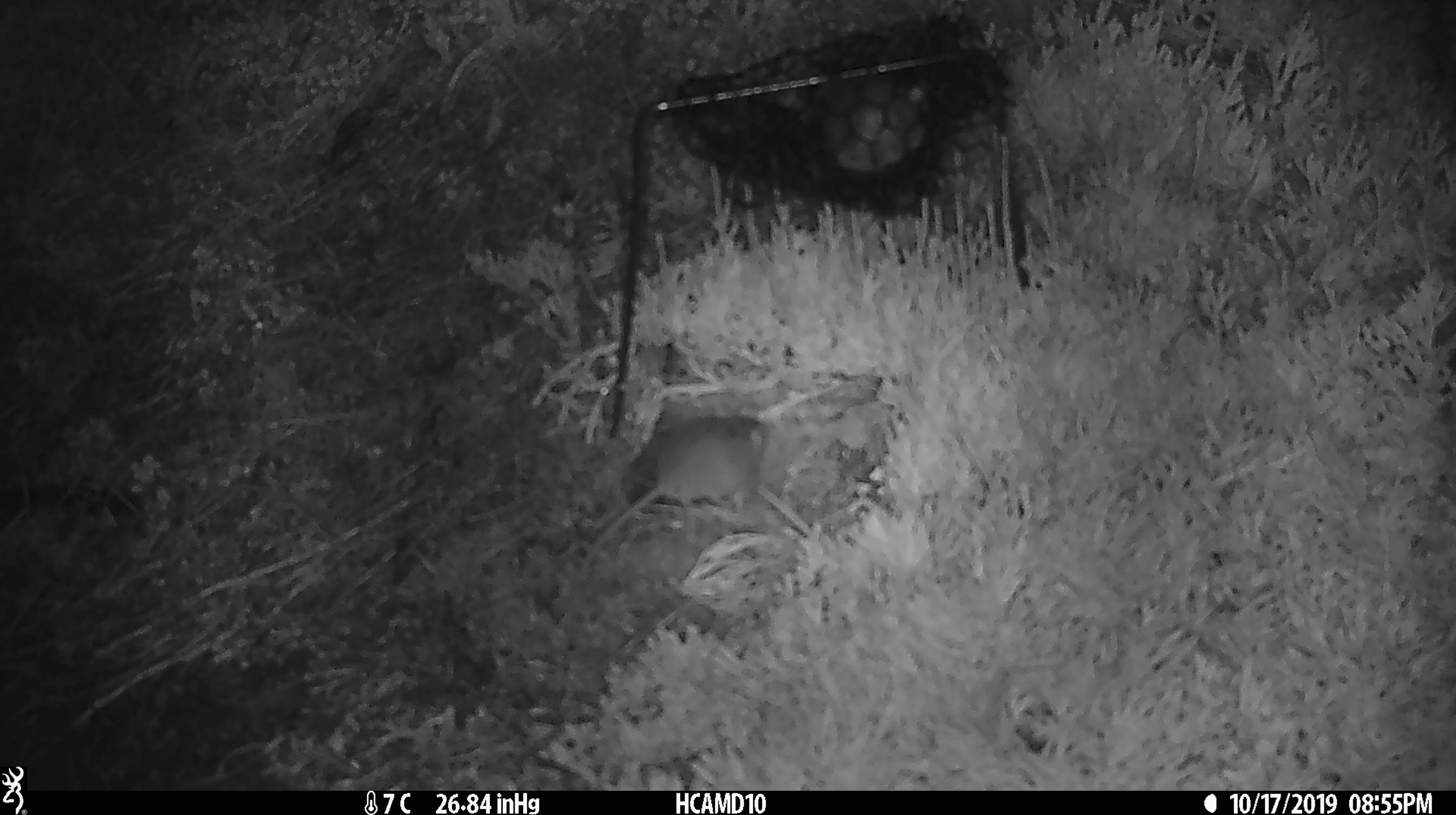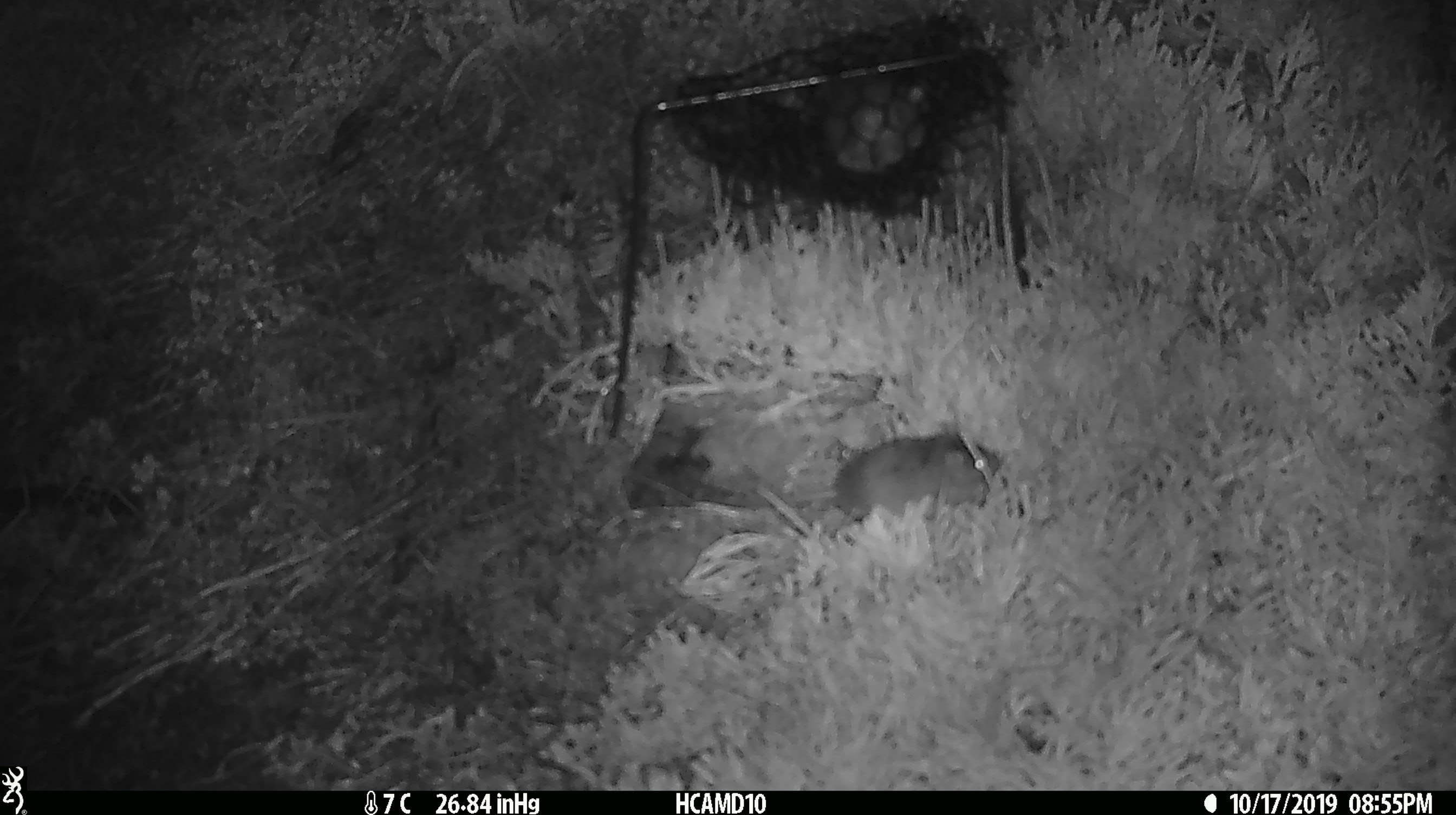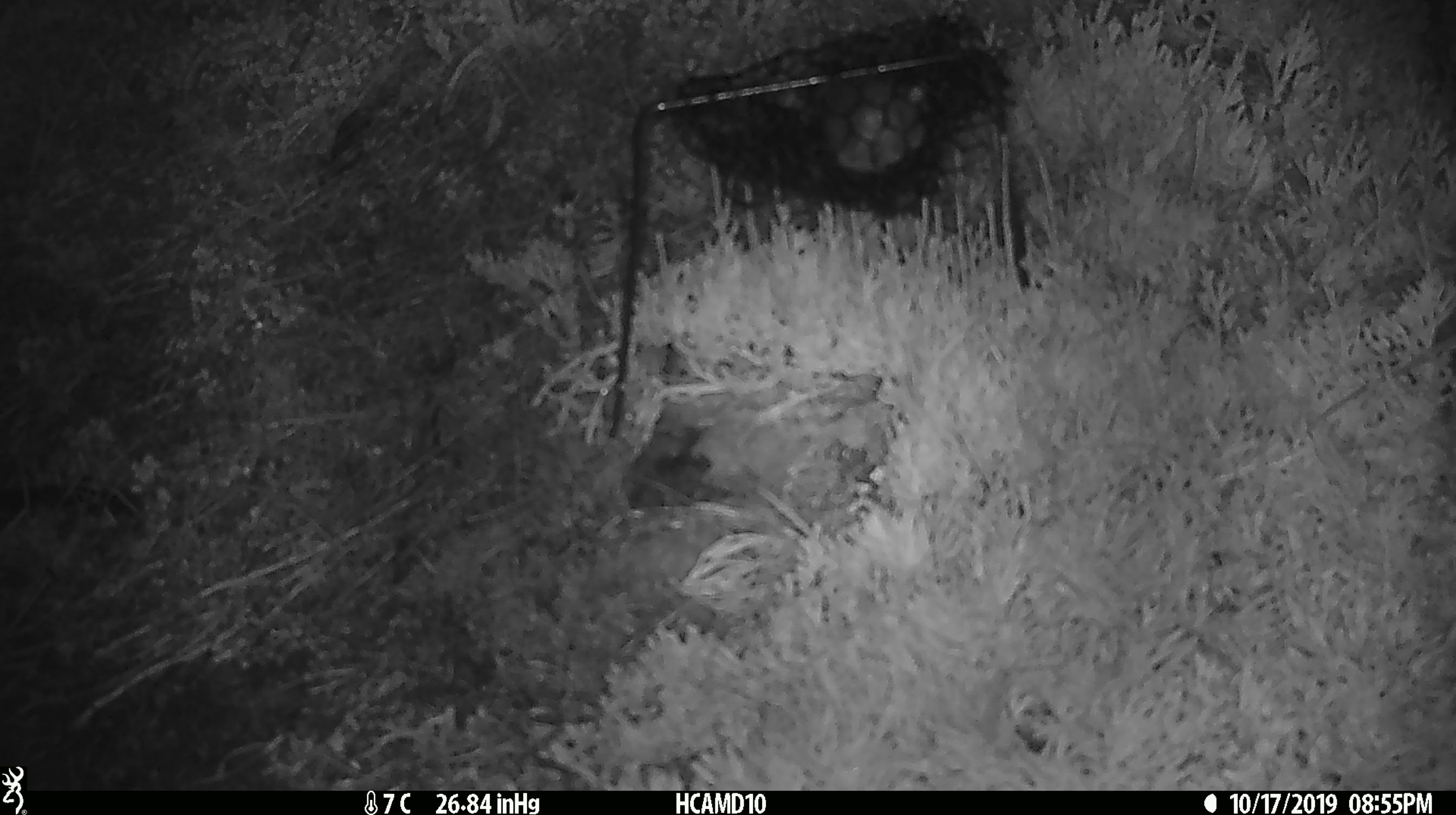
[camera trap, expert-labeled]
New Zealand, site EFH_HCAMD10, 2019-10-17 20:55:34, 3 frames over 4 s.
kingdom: Animalia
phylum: Chordata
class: Mammalia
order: Rodentia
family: Muridae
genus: Mus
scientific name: Mus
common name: mouse